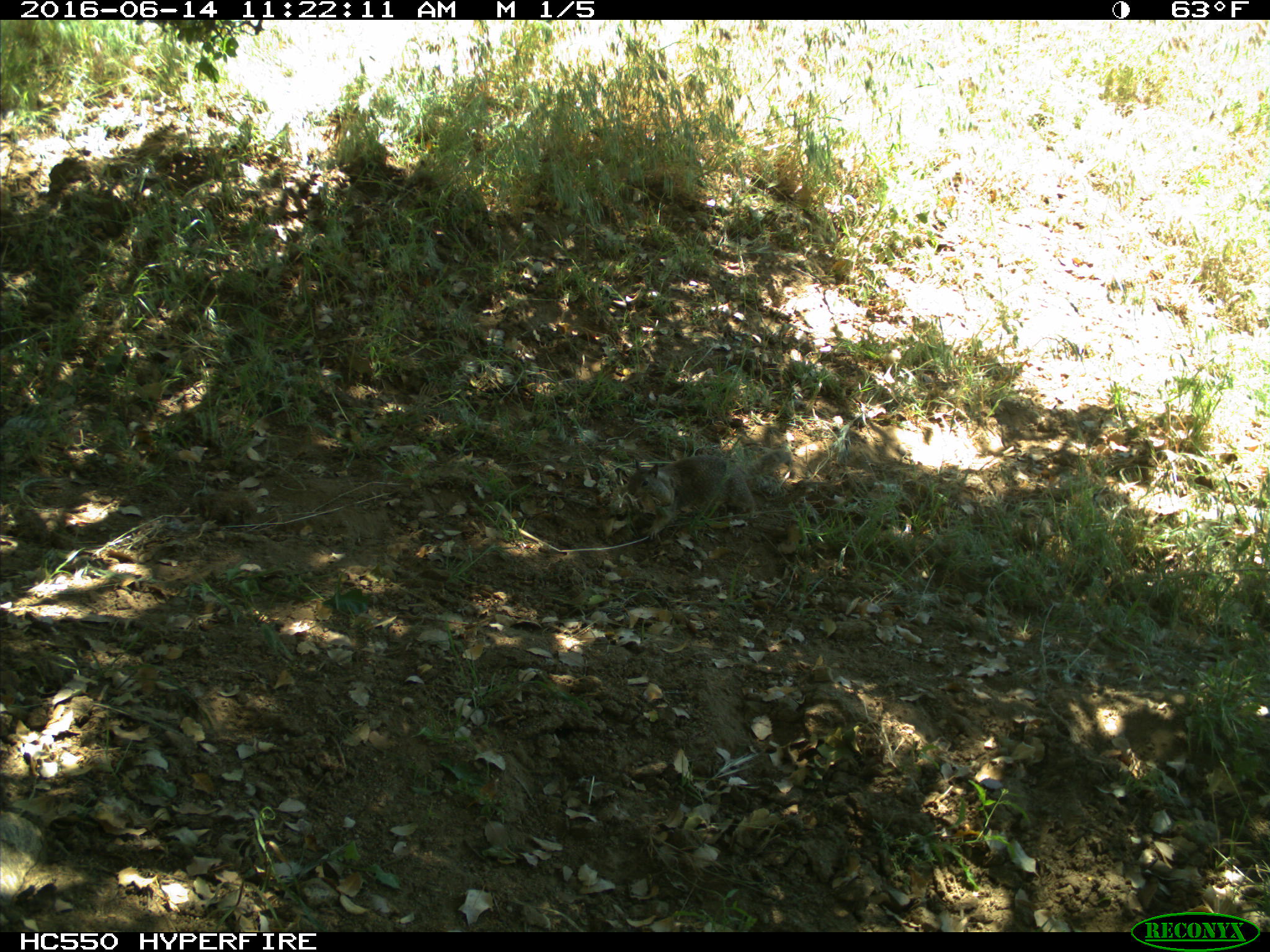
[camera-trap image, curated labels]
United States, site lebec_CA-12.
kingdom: Animalia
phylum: Chordata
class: Mammalia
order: Rodentia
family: Sciuridae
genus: Otospermophilus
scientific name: Otospermophilus beecheyi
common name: california ground squirrel